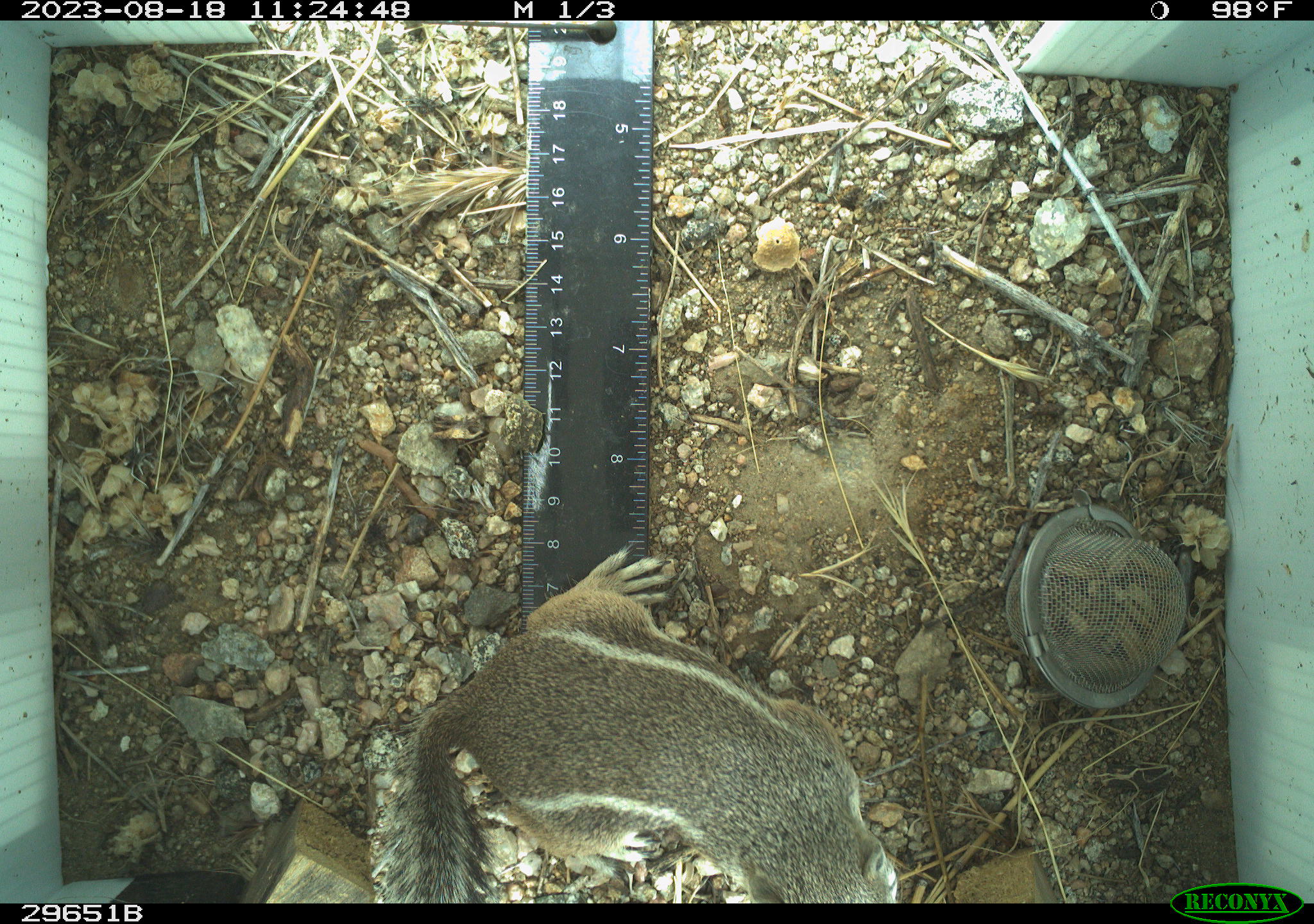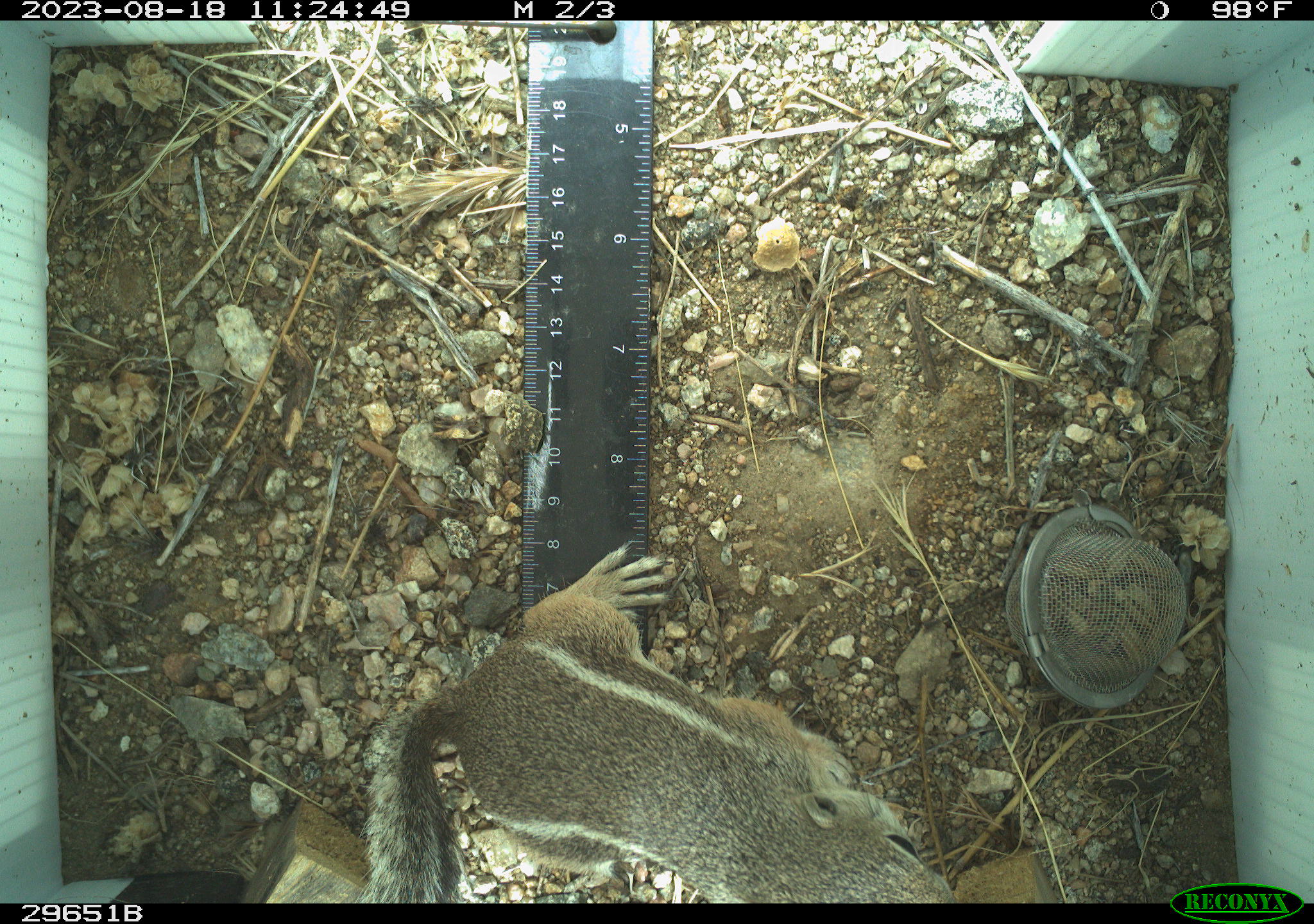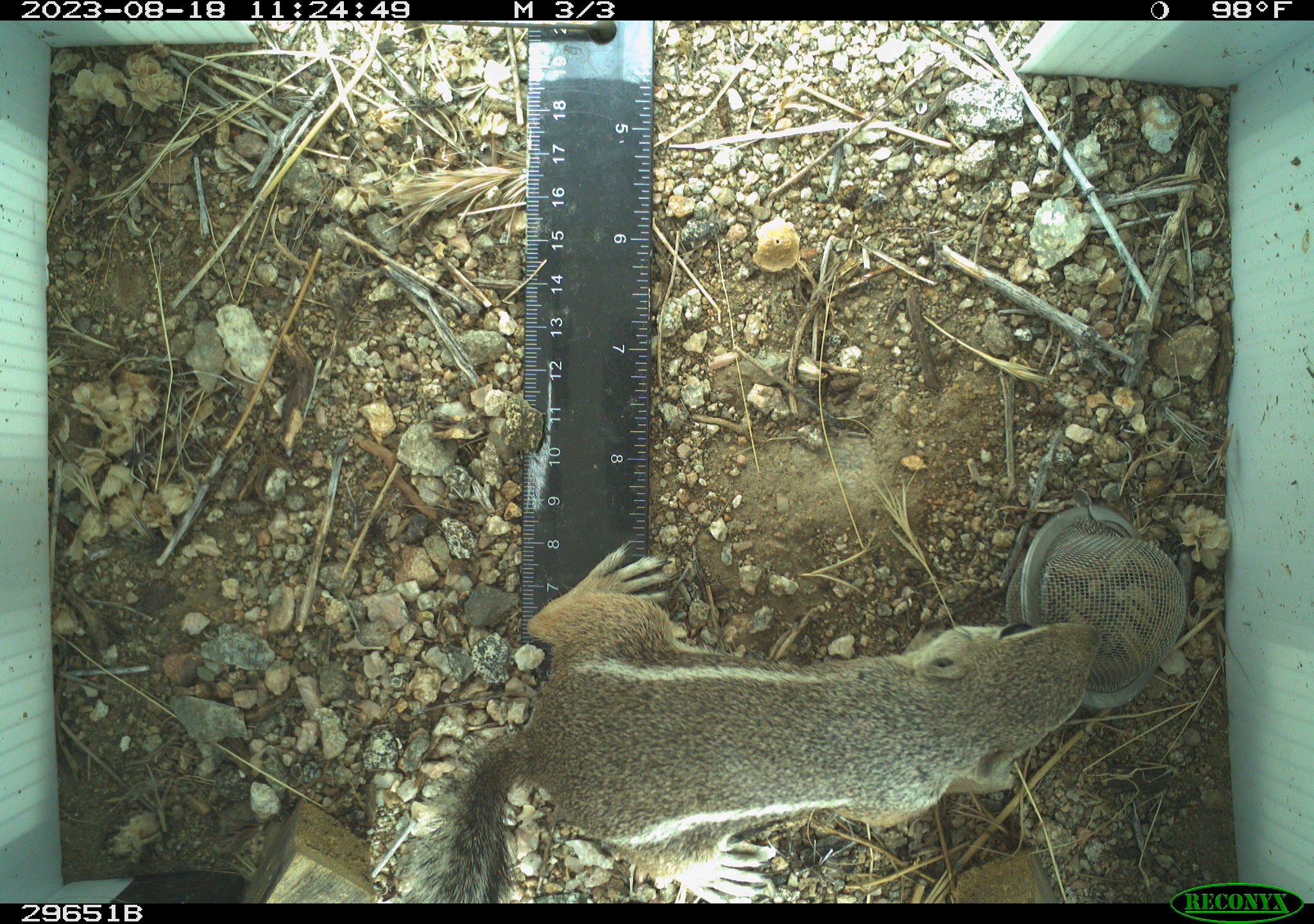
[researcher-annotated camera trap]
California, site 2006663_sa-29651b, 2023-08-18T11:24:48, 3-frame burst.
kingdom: Animalia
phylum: Chordata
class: Mammalia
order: Rodentia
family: Sciuridae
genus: Ammospermophilus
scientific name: Ammospermophilus leucurus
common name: white-tailed antelope squirrel